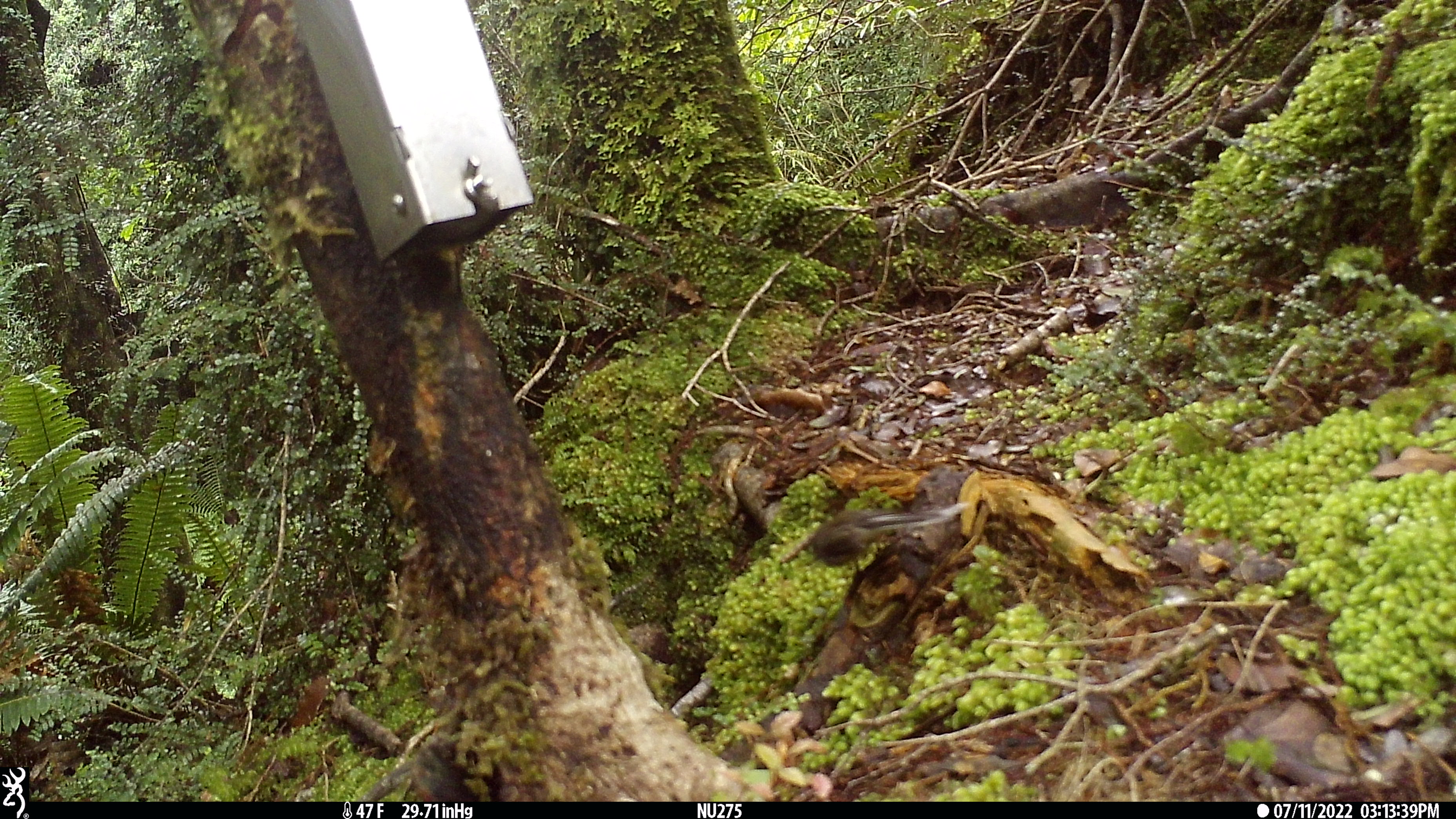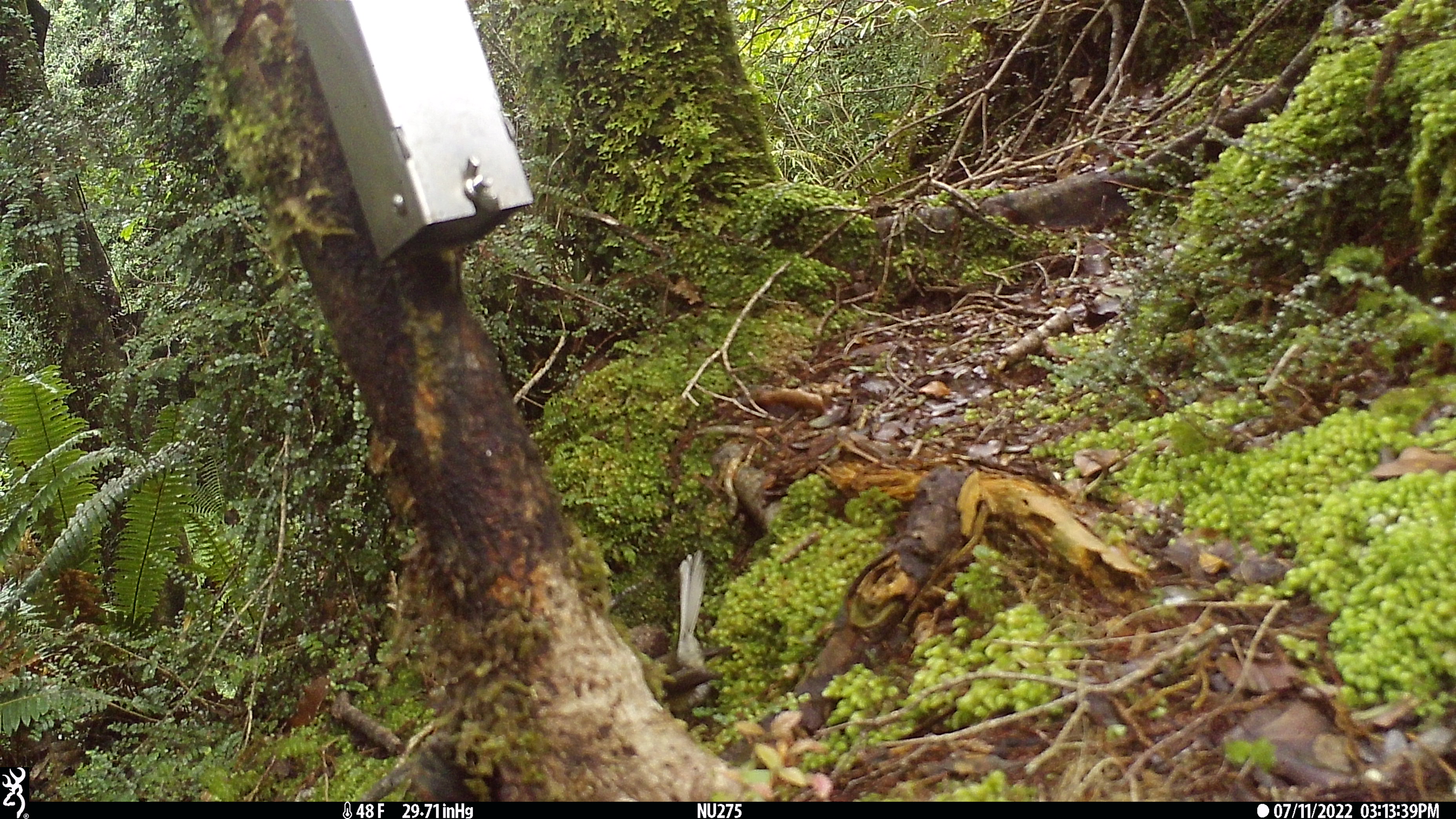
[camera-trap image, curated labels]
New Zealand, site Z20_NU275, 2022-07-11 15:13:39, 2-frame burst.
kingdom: Animalia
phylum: Chordata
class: Aves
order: Passeriformes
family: Rhipiduridae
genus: Rhipidura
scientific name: Rhipidura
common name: fantails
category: fantail